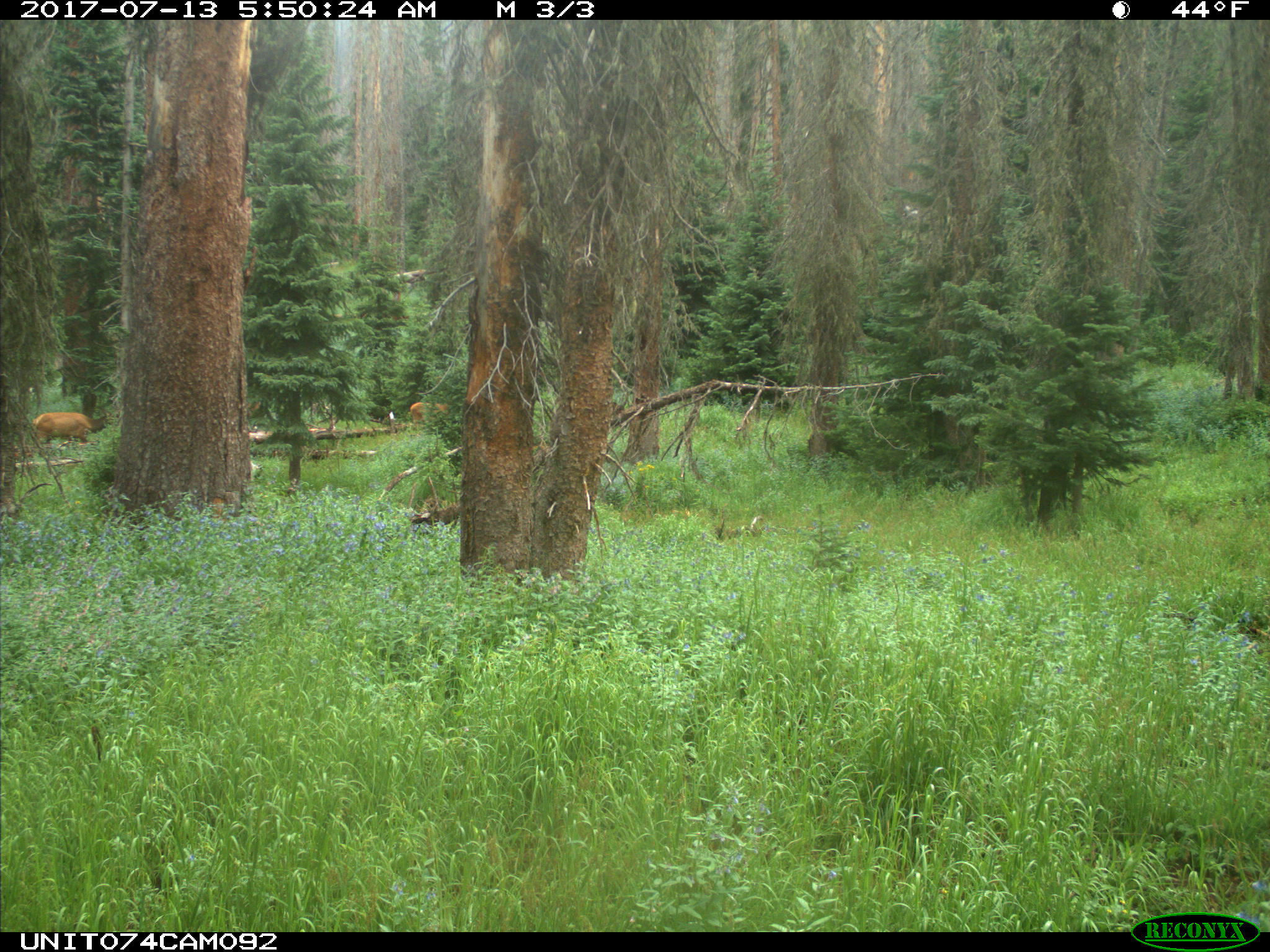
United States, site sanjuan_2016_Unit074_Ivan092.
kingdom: Animalia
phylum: Chordata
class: Mammalia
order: Artiodactyla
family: Cervidae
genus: Cervus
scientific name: Cervus elaphus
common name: red deer